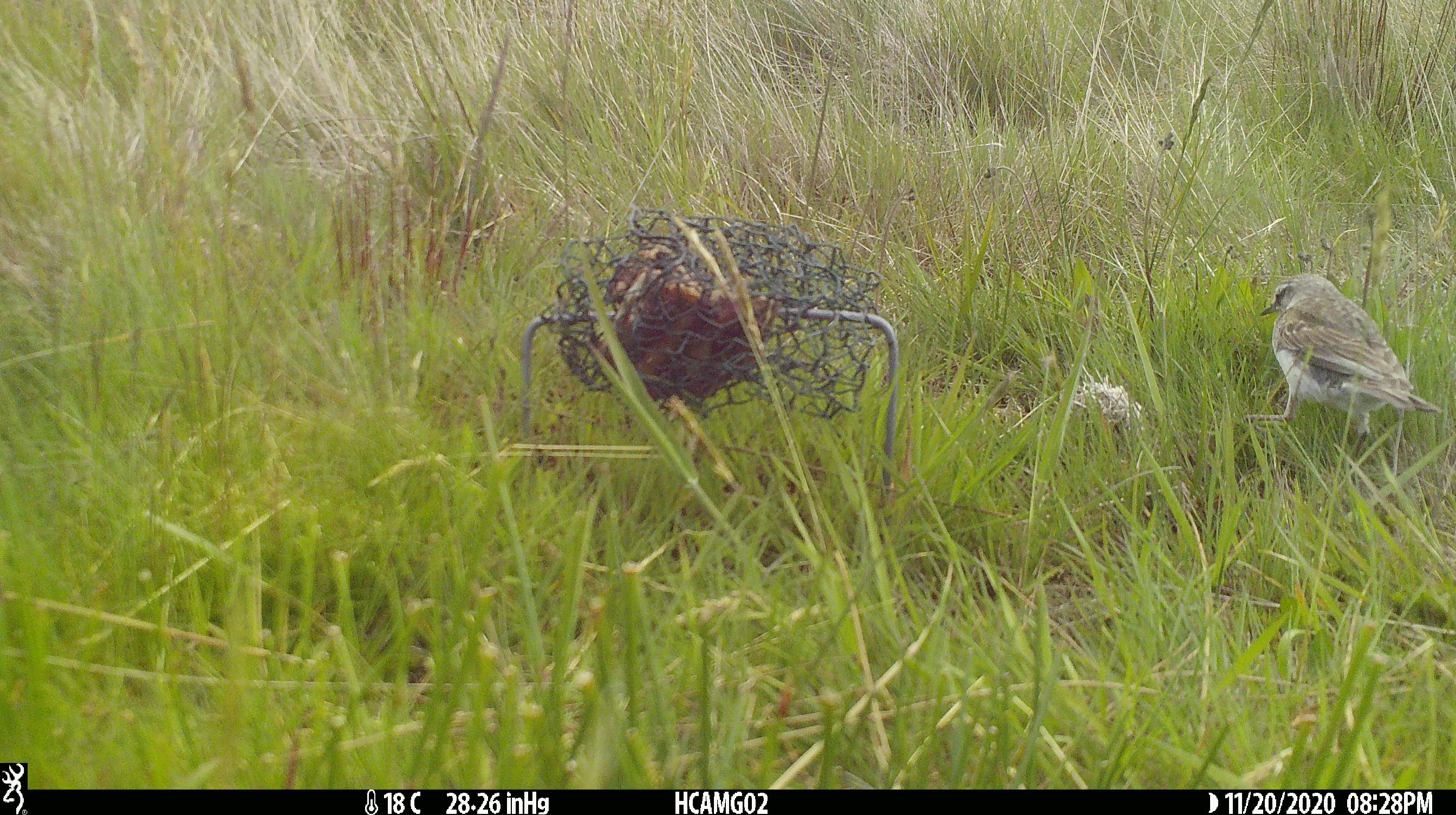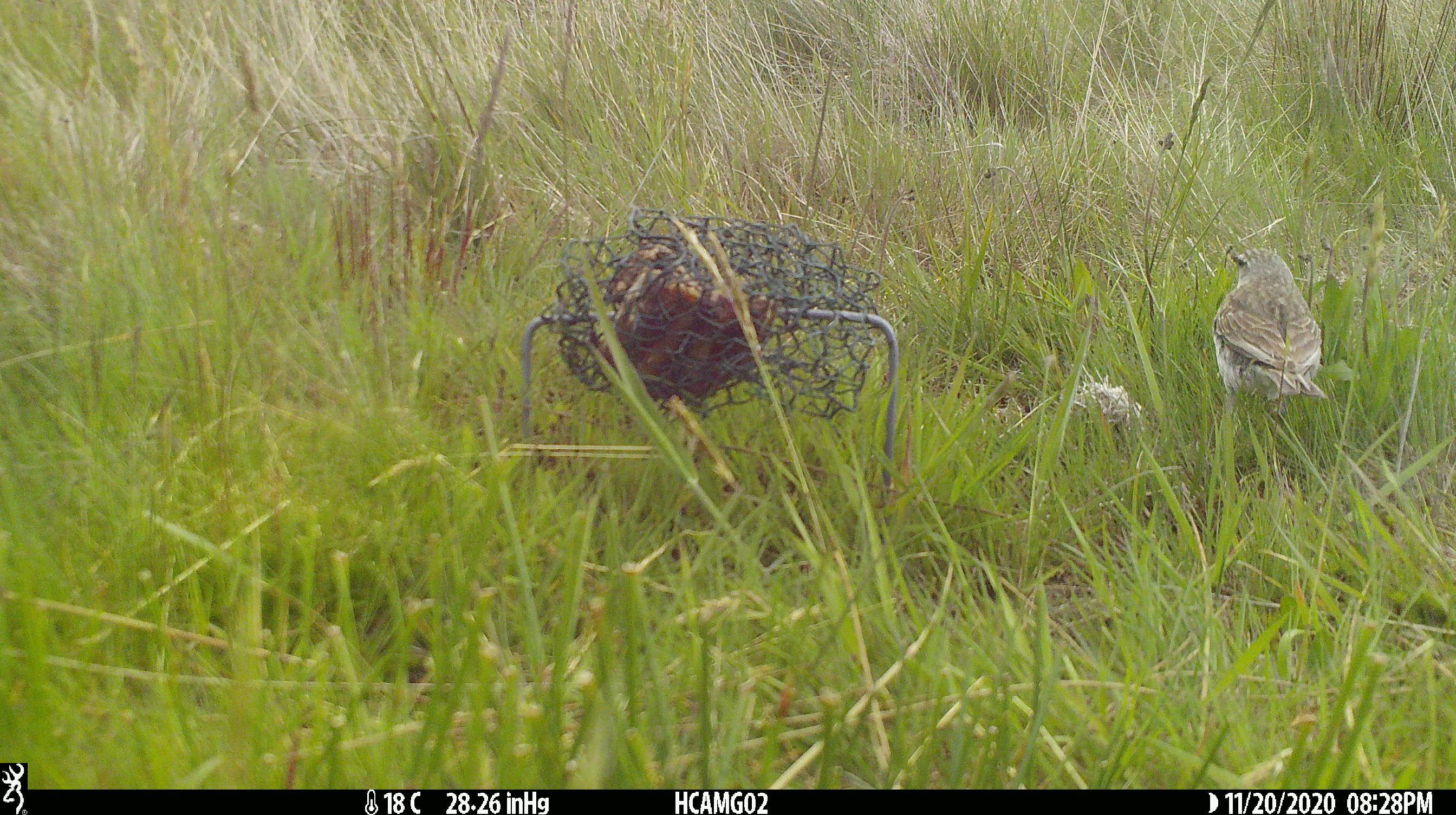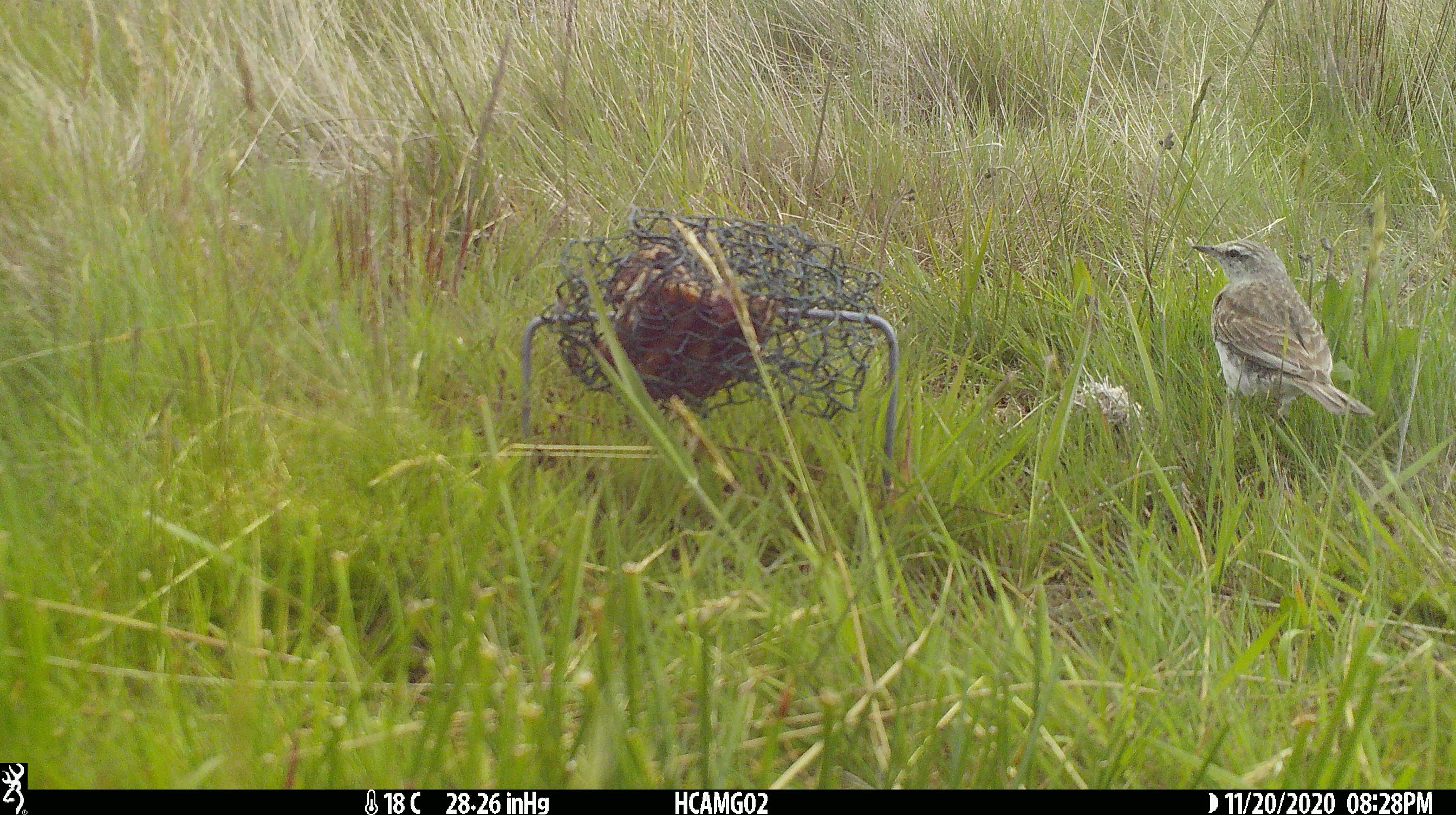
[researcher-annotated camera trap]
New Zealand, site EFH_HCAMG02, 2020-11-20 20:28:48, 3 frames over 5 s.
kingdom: Animalia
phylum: Chordata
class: Aves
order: Passeriformes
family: Motacillidae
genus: Anthus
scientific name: Anthus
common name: pipit